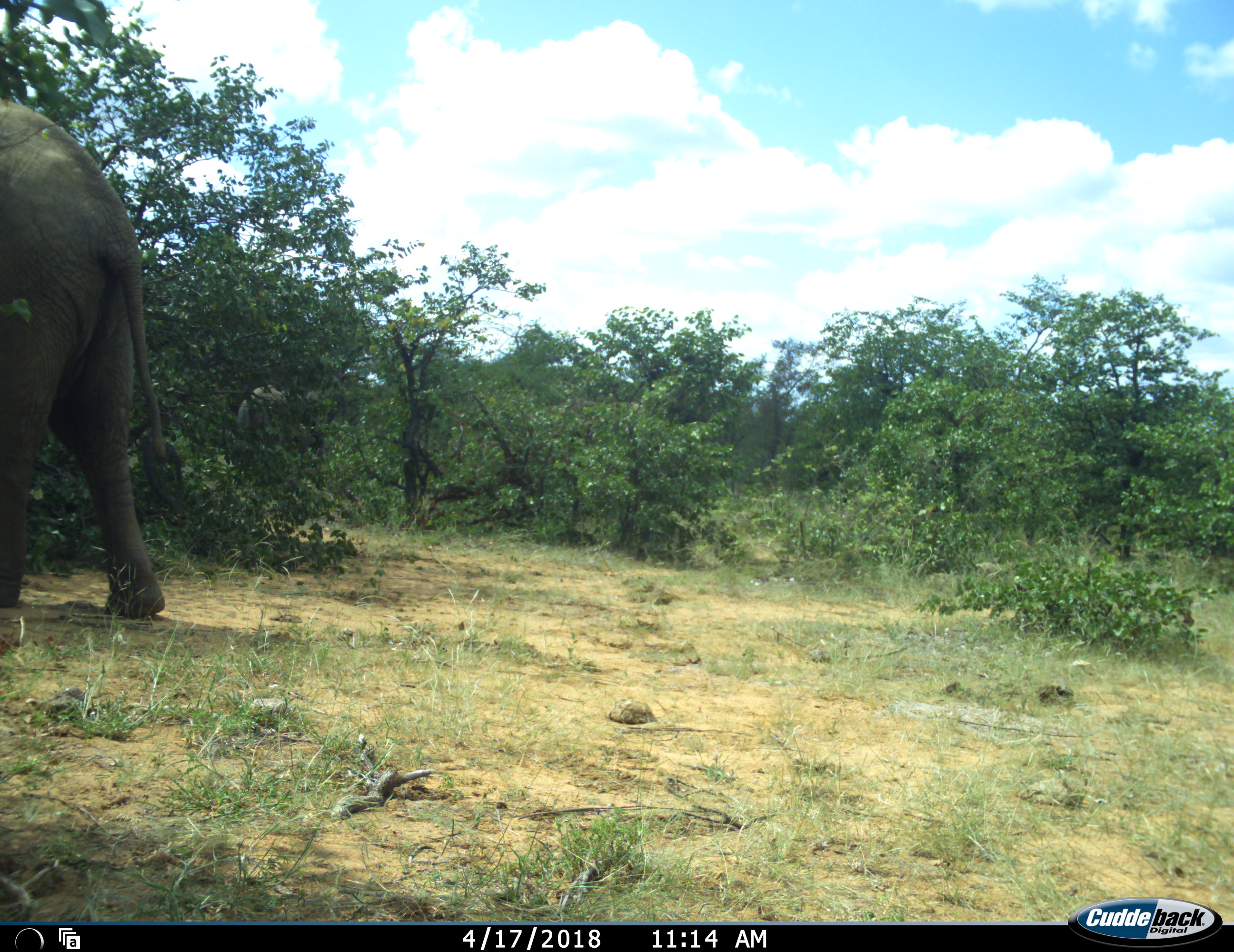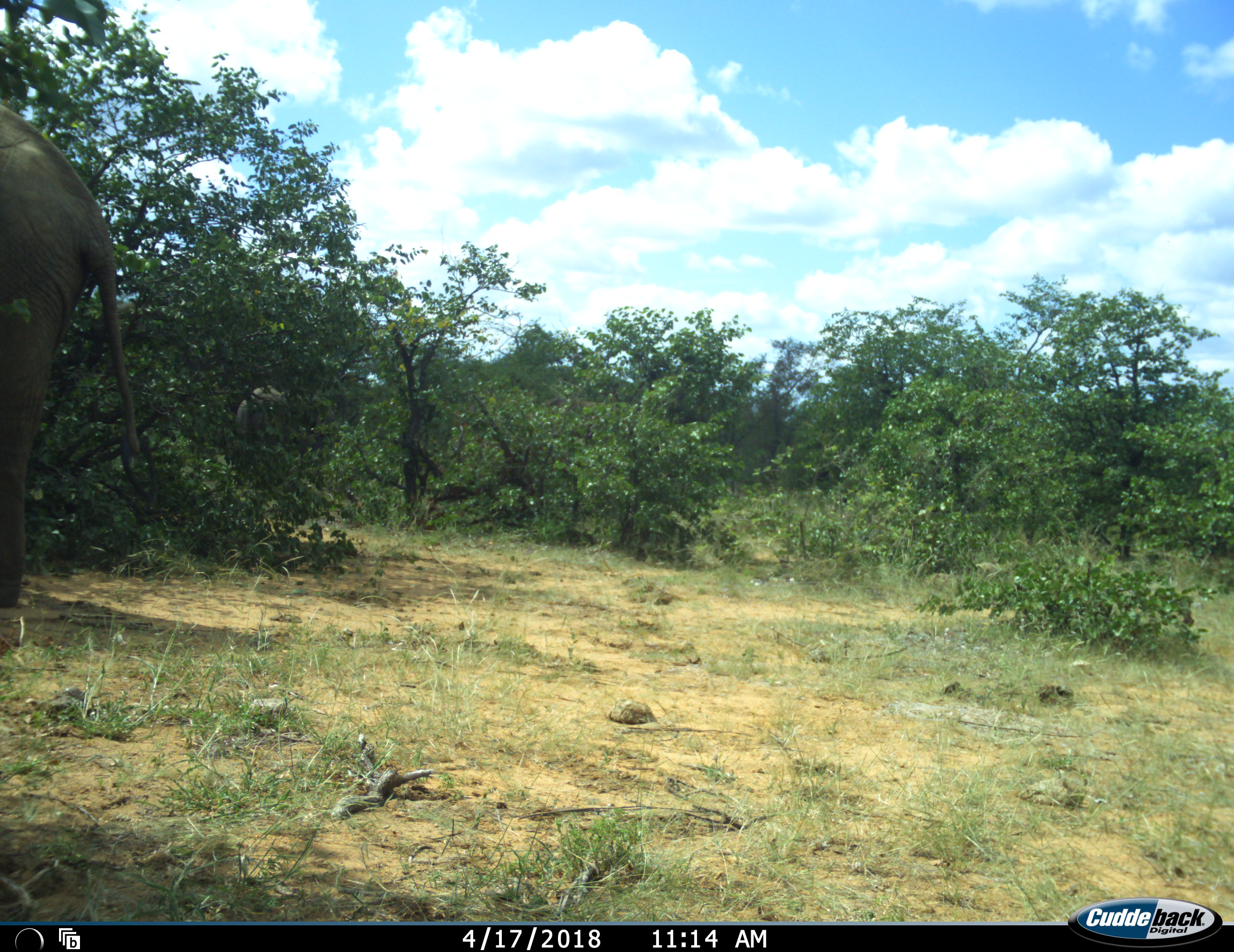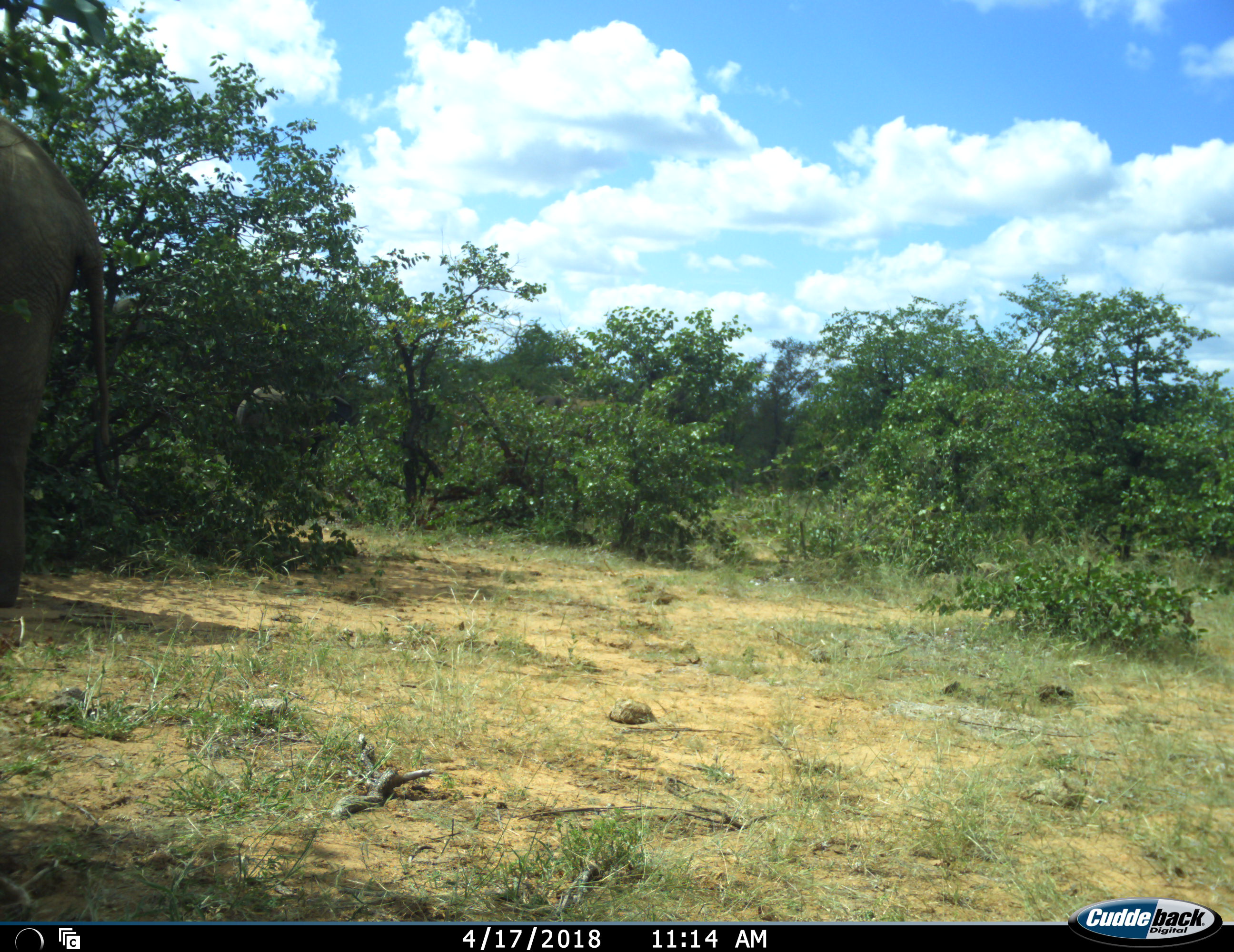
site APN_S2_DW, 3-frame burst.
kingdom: Animalia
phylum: Chordata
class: Mammalia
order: Proboscidea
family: Elephantidae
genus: Loxodonta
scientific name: Loxodonta africana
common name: african bush elephant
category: elephant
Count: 1.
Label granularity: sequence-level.